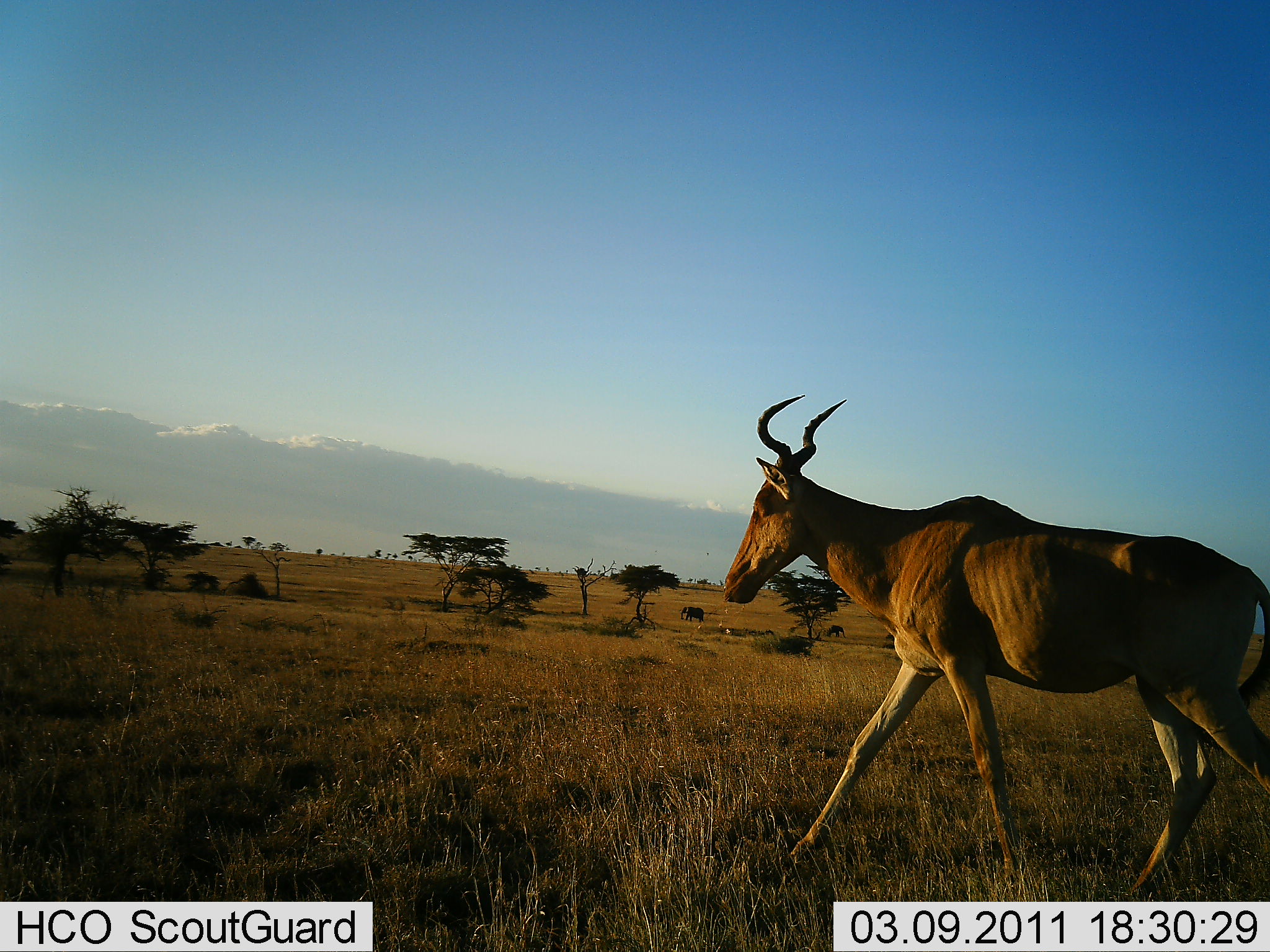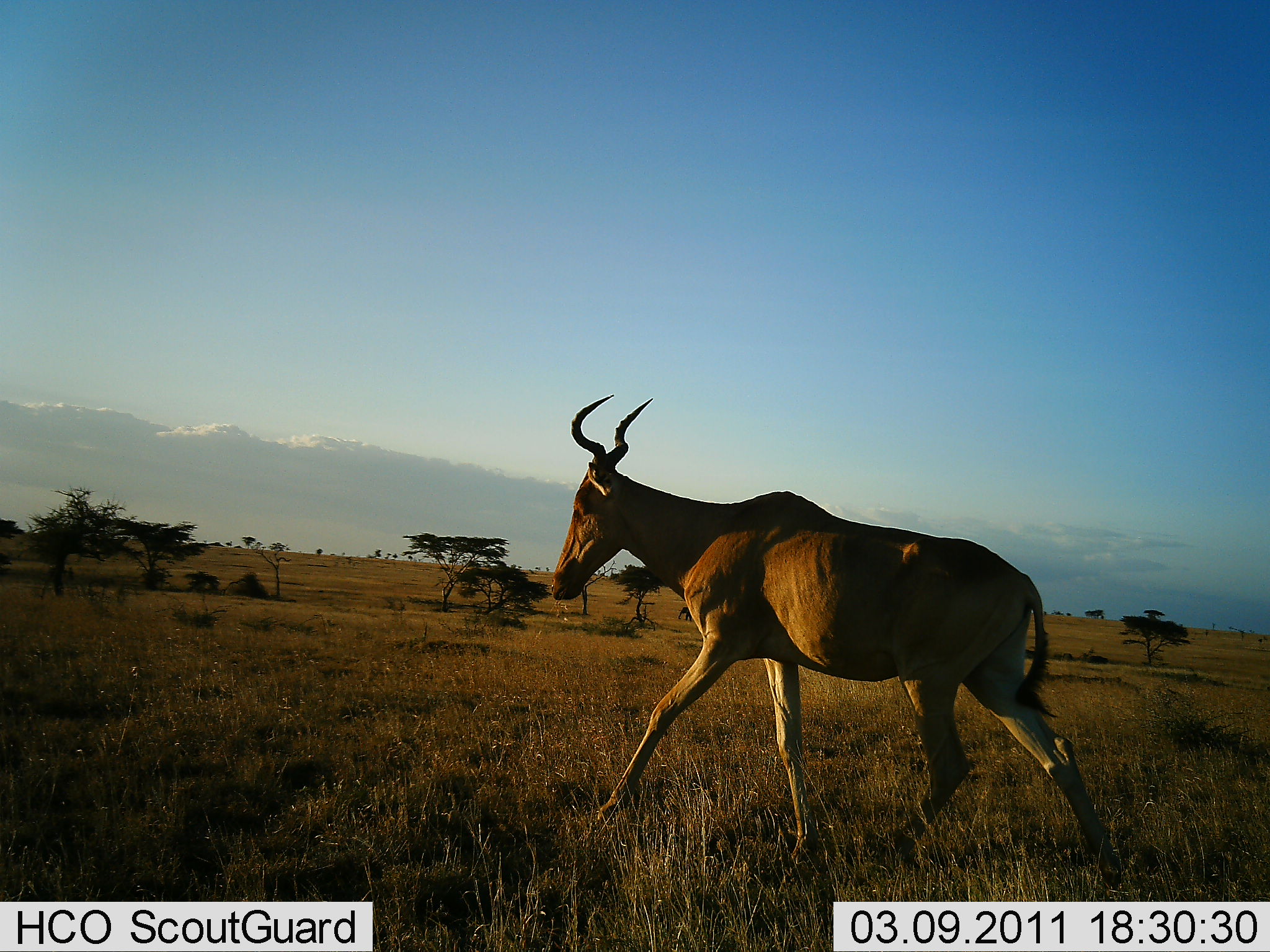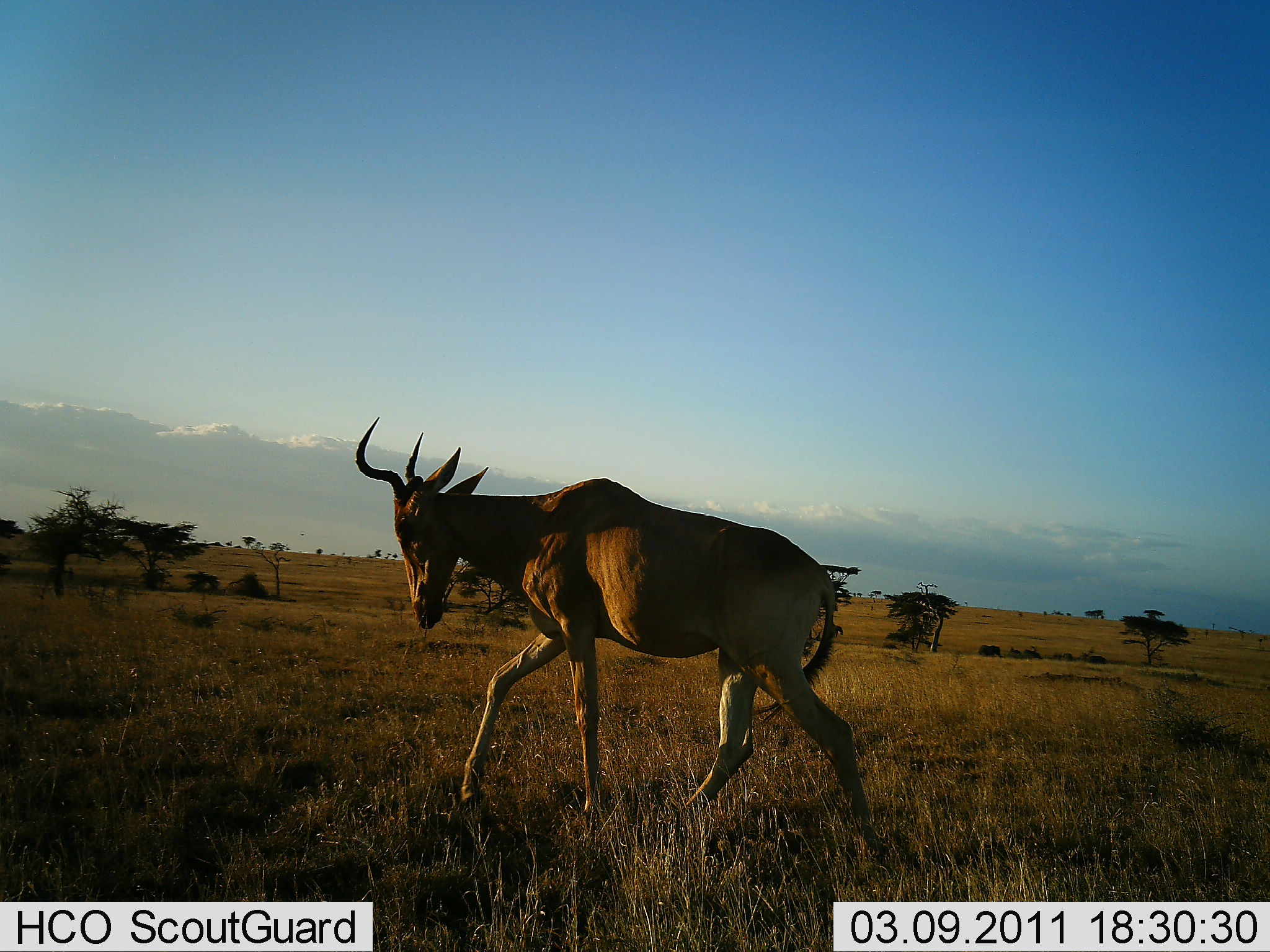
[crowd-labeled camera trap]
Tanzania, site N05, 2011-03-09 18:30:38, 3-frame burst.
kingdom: Animalia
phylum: Chordata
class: Mammalia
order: Artiodactyla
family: Bovidae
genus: Alcelaphus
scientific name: Alcelaphus buselaphus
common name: hartebeest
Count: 1.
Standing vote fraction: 18%.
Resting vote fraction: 0%.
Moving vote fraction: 91%.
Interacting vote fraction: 0%.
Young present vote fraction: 0%.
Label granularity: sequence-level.